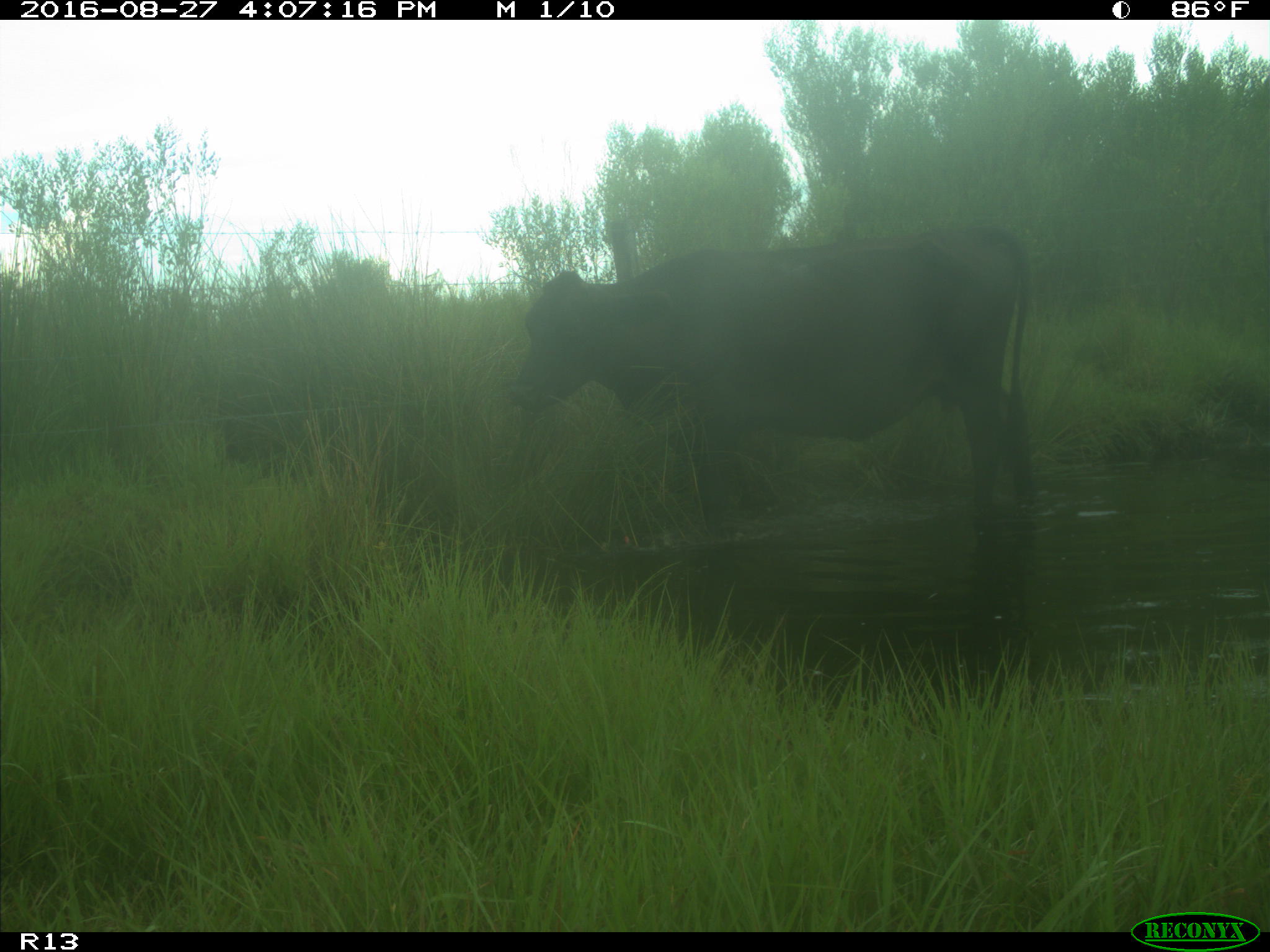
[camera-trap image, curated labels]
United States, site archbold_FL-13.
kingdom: Animalia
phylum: Chordata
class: Mammalia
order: Artiodactyla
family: Bovidae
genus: Bos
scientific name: Bos taurus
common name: domestic cow